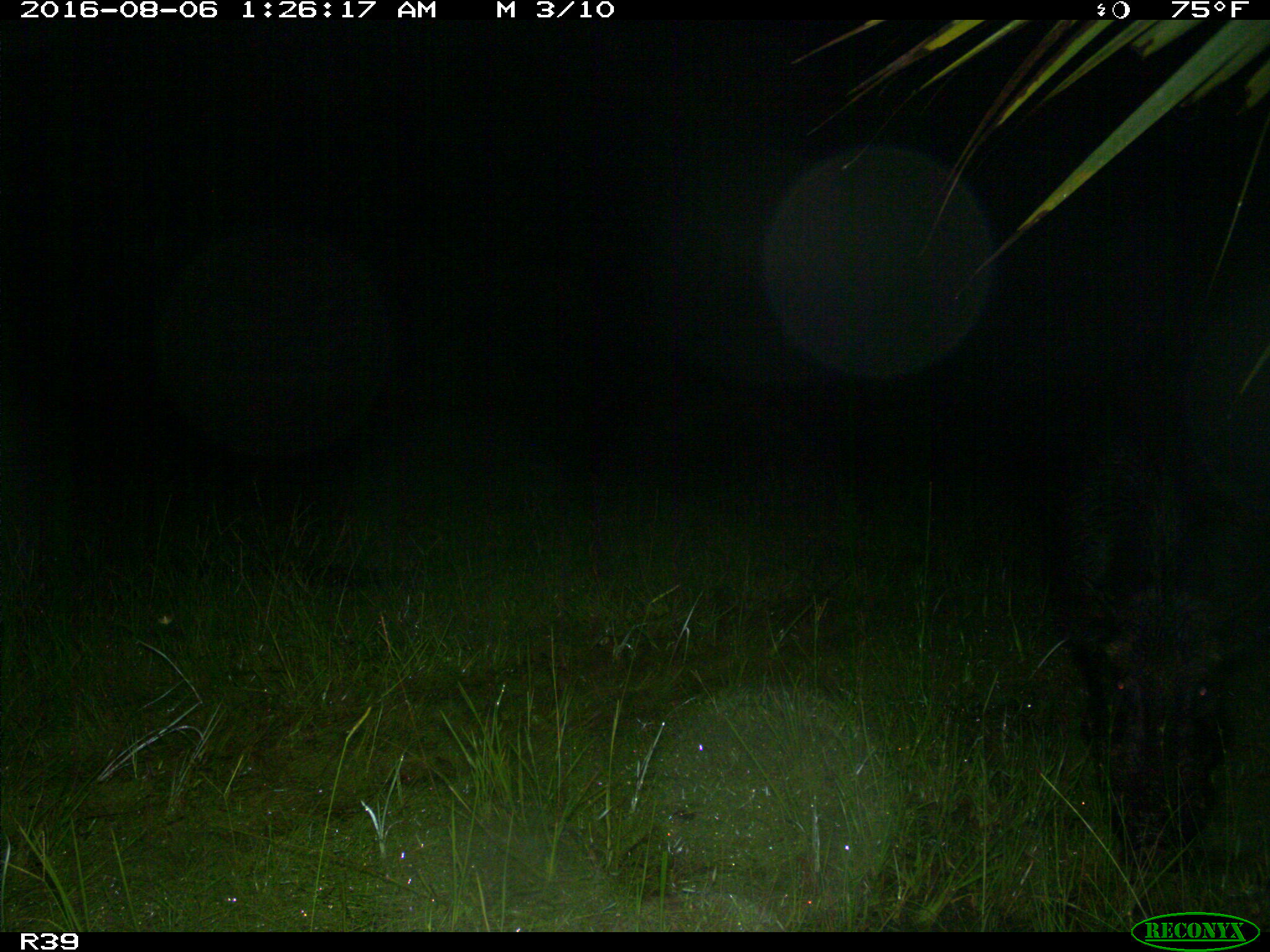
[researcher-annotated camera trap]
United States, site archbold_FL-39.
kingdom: Animalia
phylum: Chordata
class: Mammalia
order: Artiodactyla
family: Suidae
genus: Sus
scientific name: Sus scrofa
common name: wild boar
Sus scrofa (wild boar).